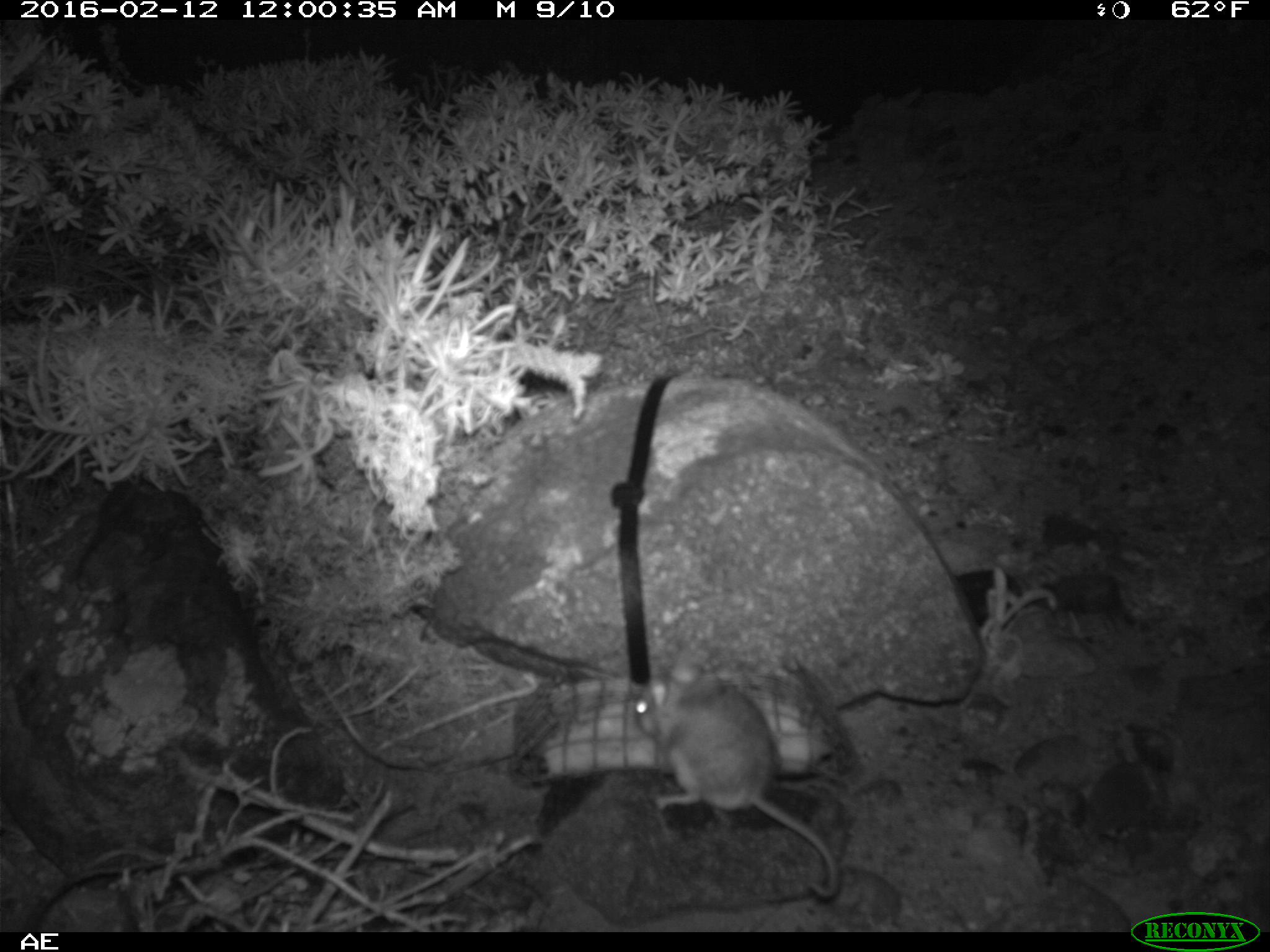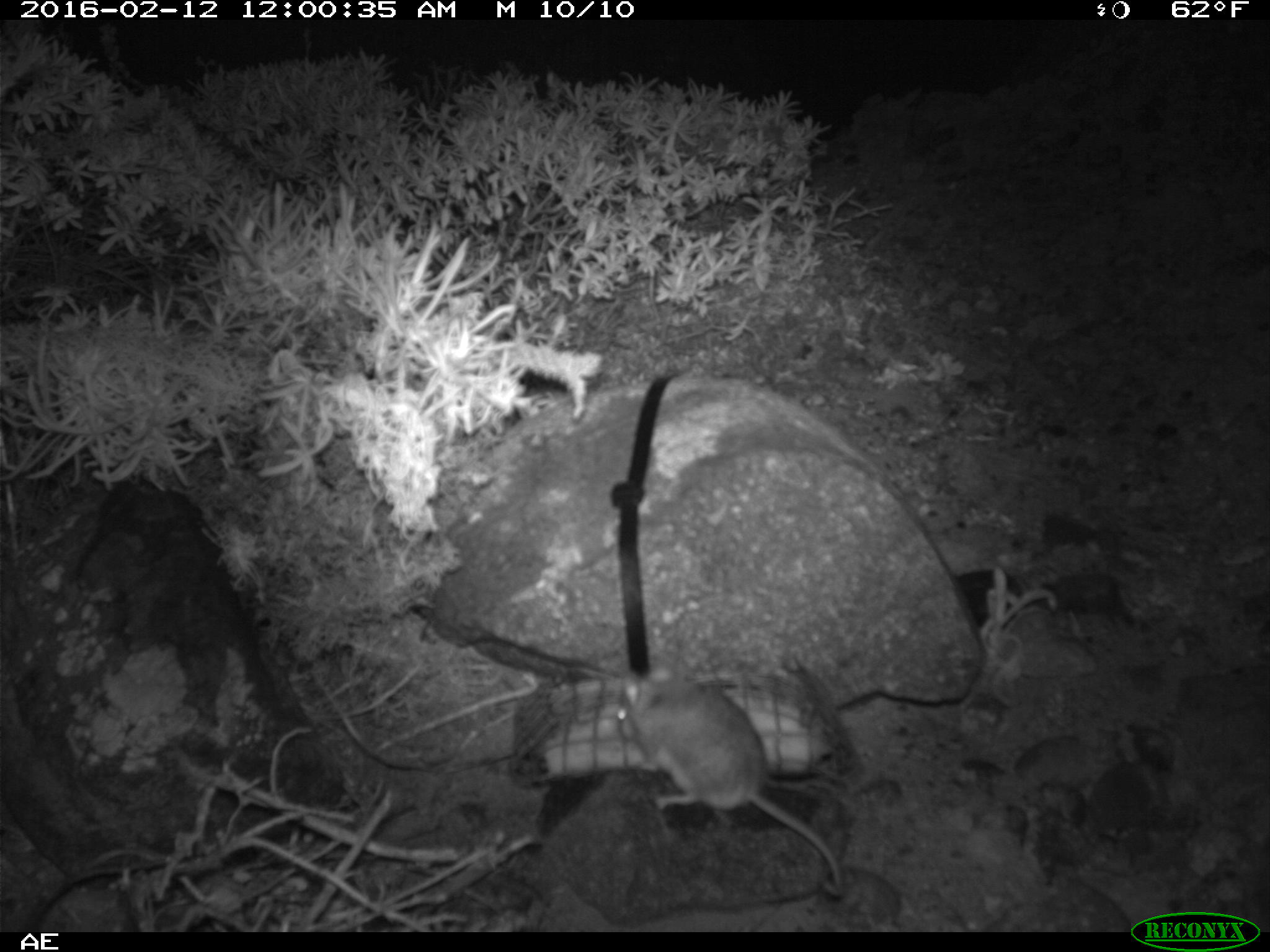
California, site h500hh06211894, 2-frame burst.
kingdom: Animalia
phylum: Chordata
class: Mammalia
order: Rodentia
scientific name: Rodentia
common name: rodent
Rodent (Rodentia).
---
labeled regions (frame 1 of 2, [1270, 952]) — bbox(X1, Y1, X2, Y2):
rodent: bbox(634, 651, 839, 897)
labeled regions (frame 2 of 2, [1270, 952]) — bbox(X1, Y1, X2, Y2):
rodent: bbox(617, 659, 845, 897)